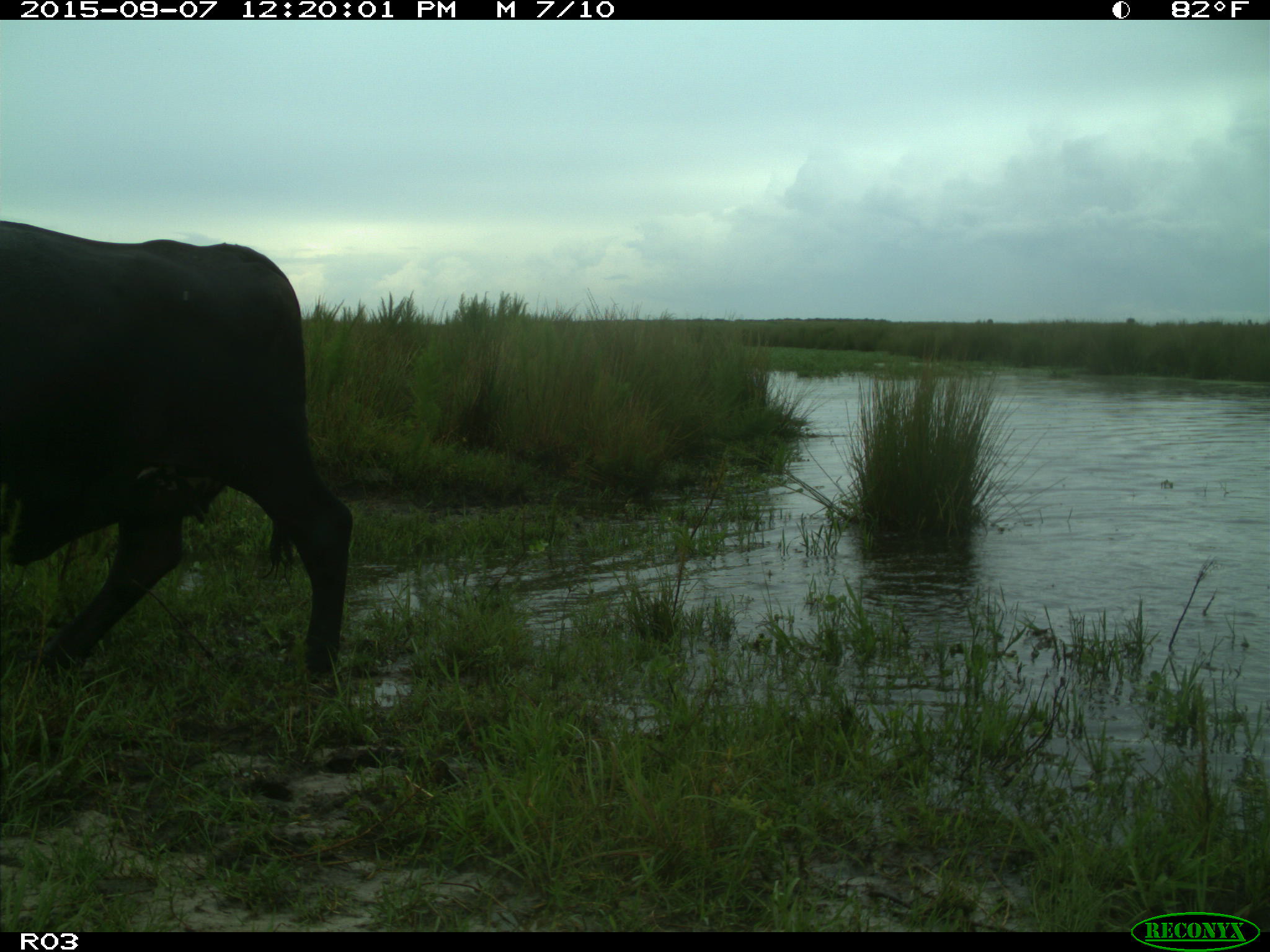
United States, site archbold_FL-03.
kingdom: Animalia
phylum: Chordata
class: Mammalia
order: Artiodactyla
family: Bovidae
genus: Bos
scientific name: Bos taurus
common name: domestic cow